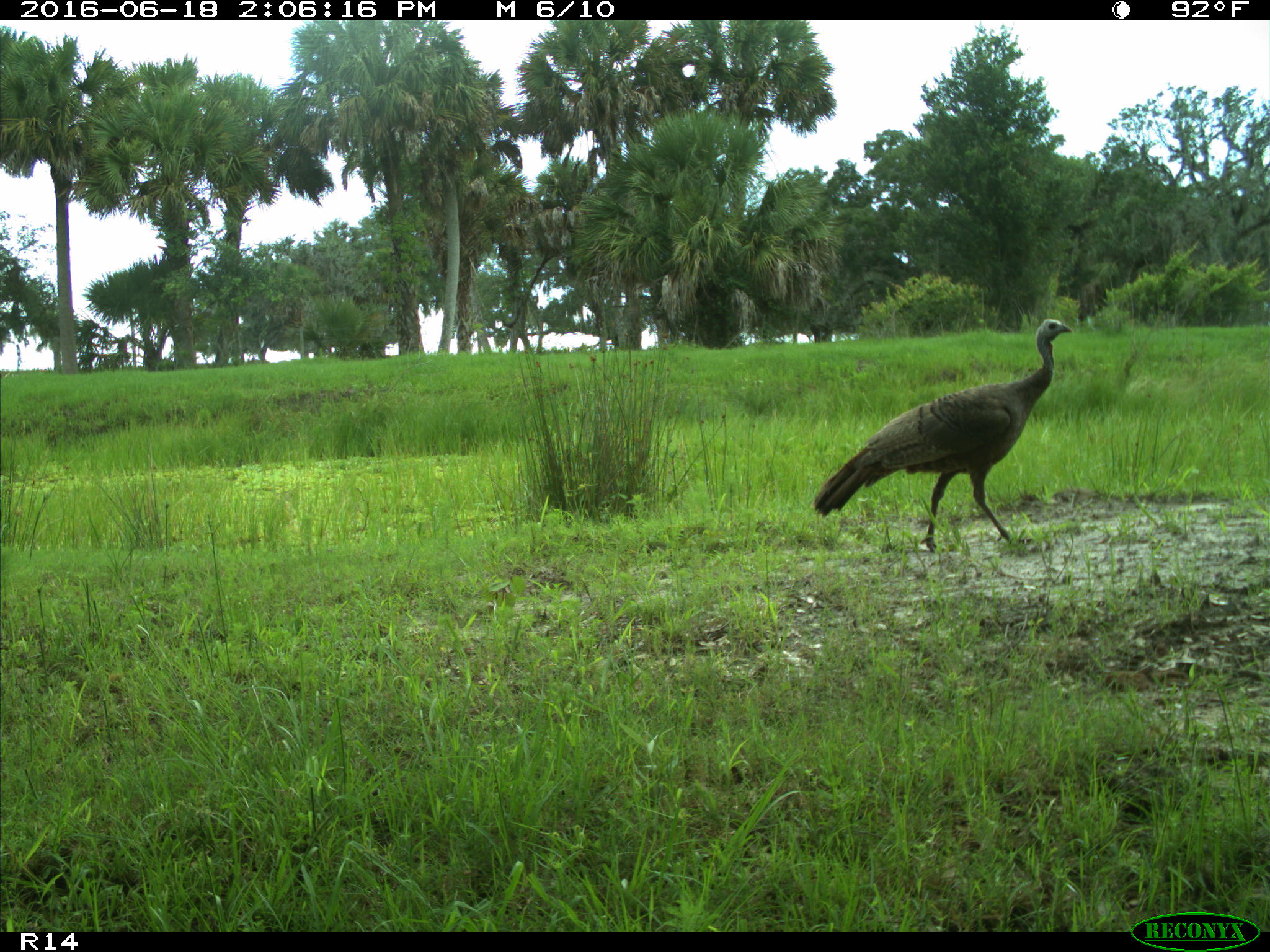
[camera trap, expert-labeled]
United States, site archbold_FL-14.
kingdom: Animalia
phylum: Chordata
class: Aves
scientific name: Aves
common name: birds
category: unidentified bird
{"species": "unidentified bird (birds) (Aves)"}